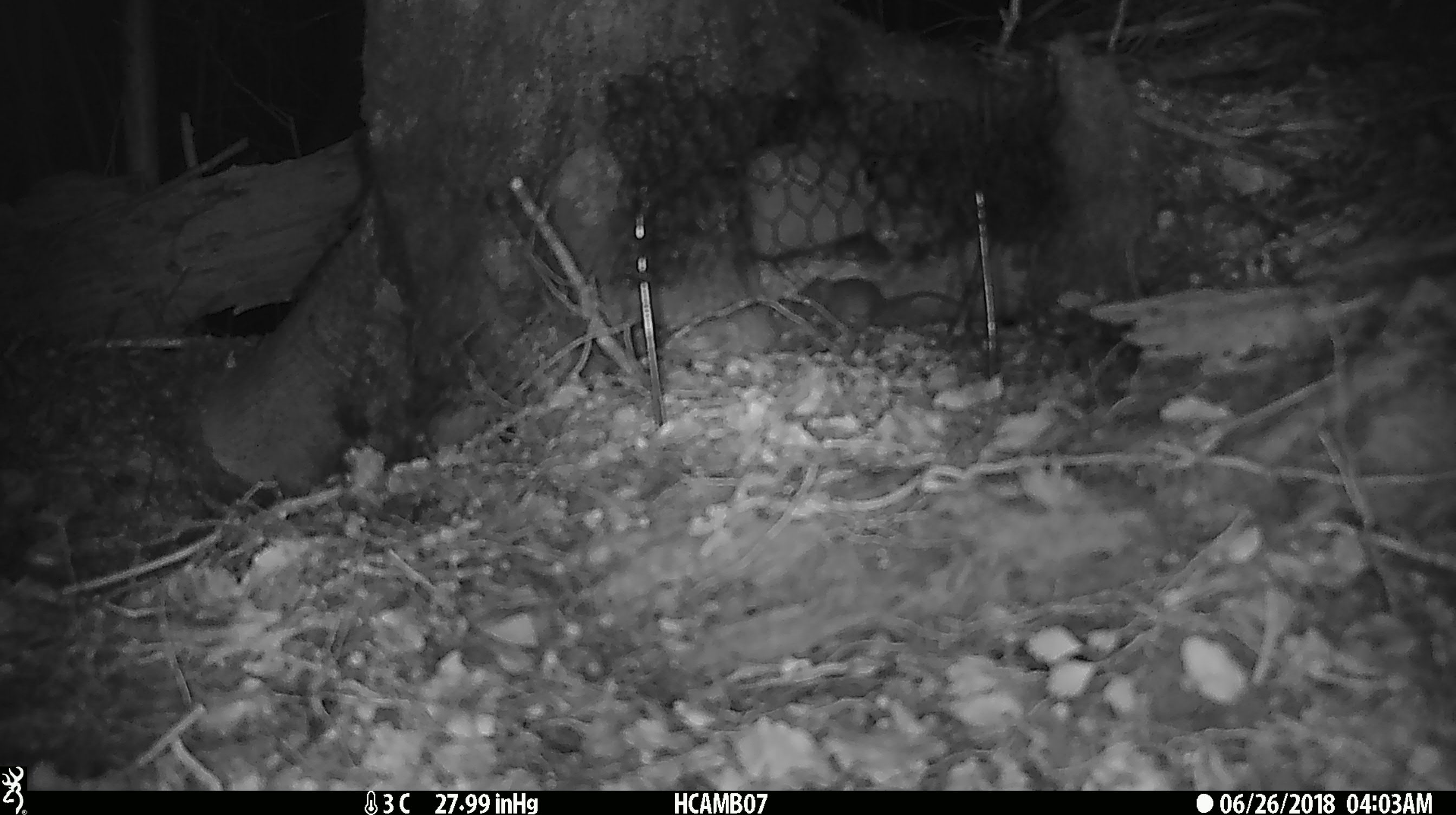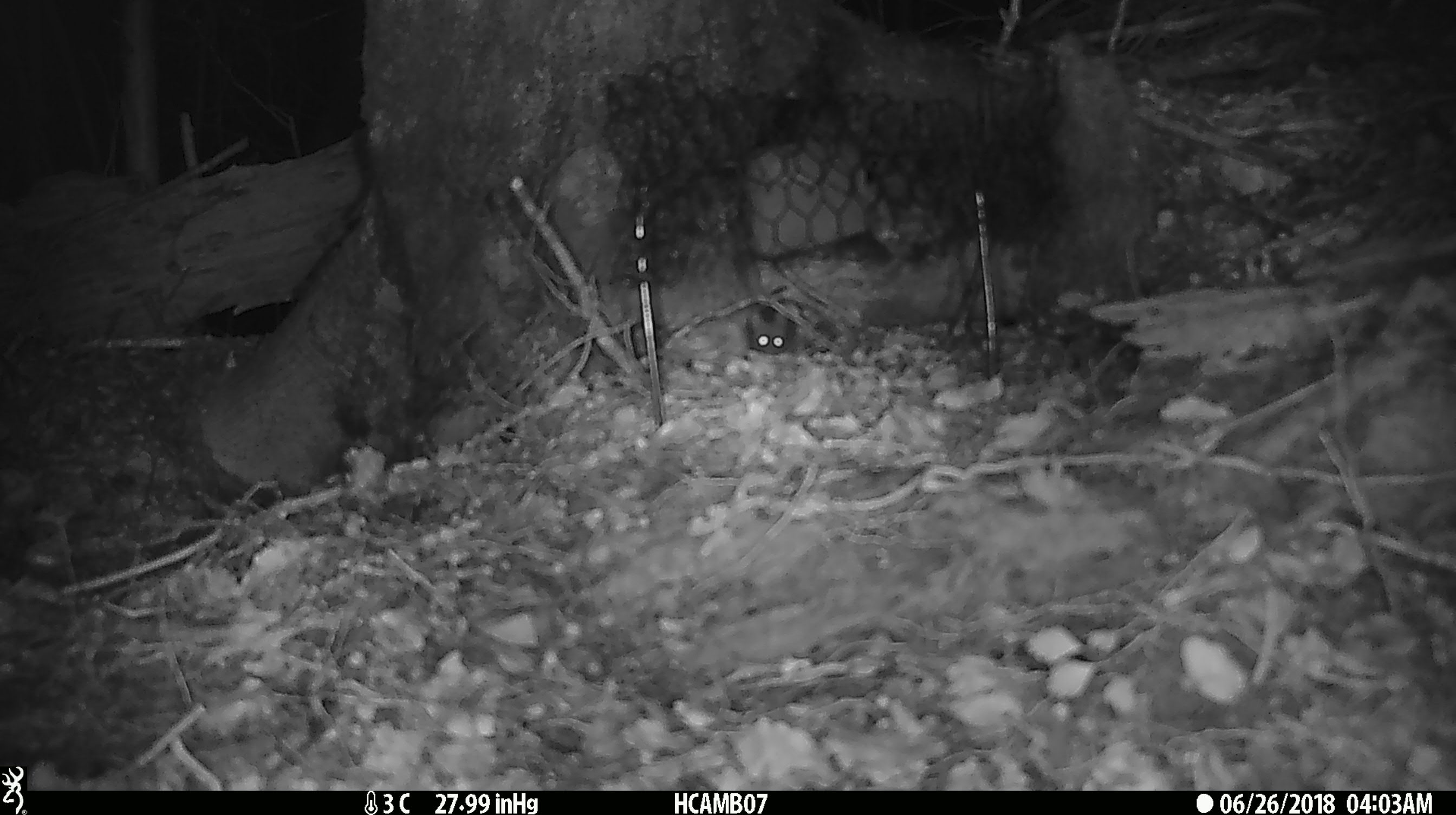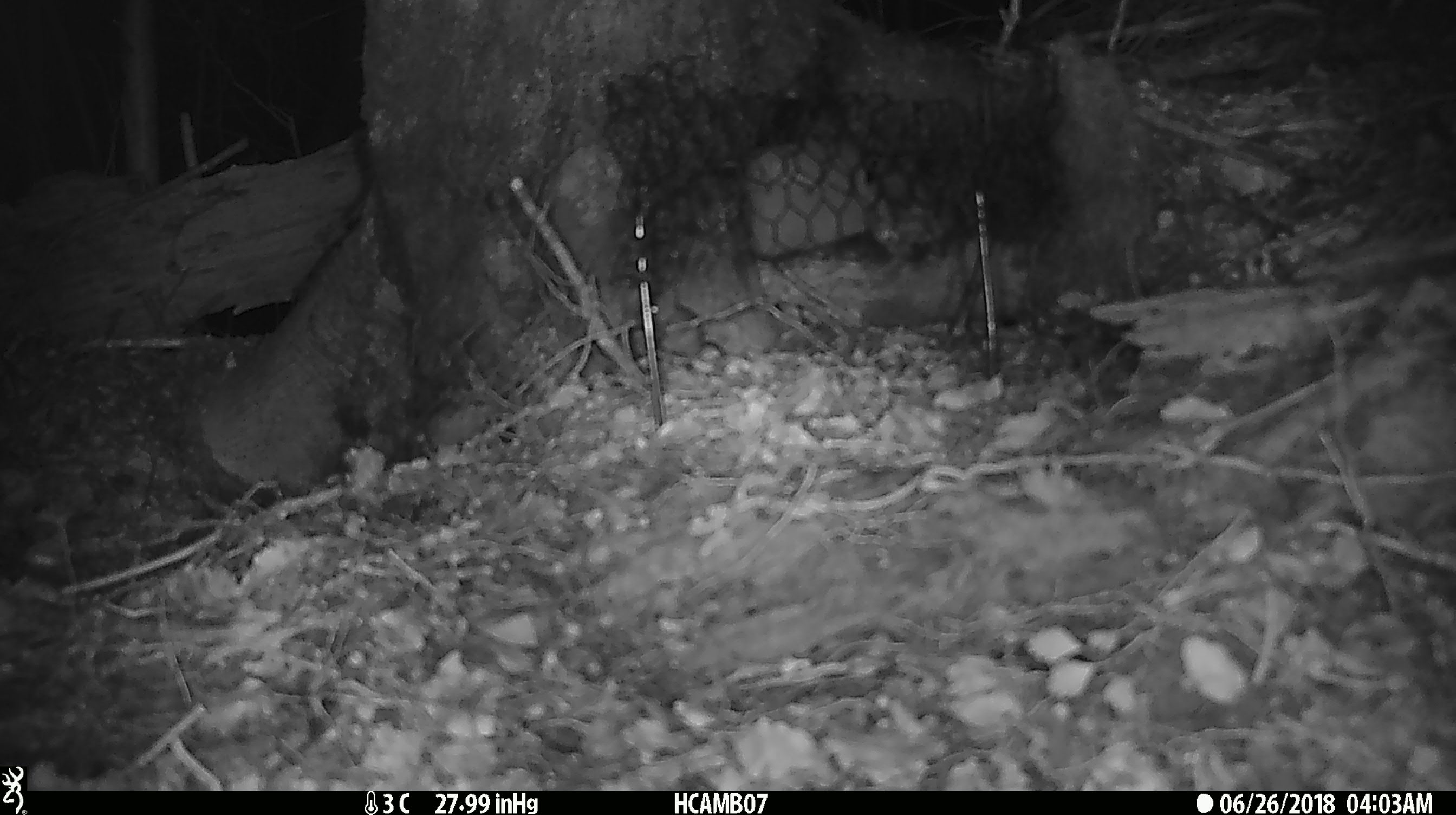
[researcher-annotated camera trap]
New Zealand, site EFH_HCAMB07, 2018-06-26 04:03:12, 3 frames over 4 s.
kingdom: Animalia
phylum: Chordata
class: Mammalia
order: Rodentia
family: Muridae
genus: Mus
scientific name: Mus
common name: mouse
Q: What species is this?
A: Mouse (Mus).